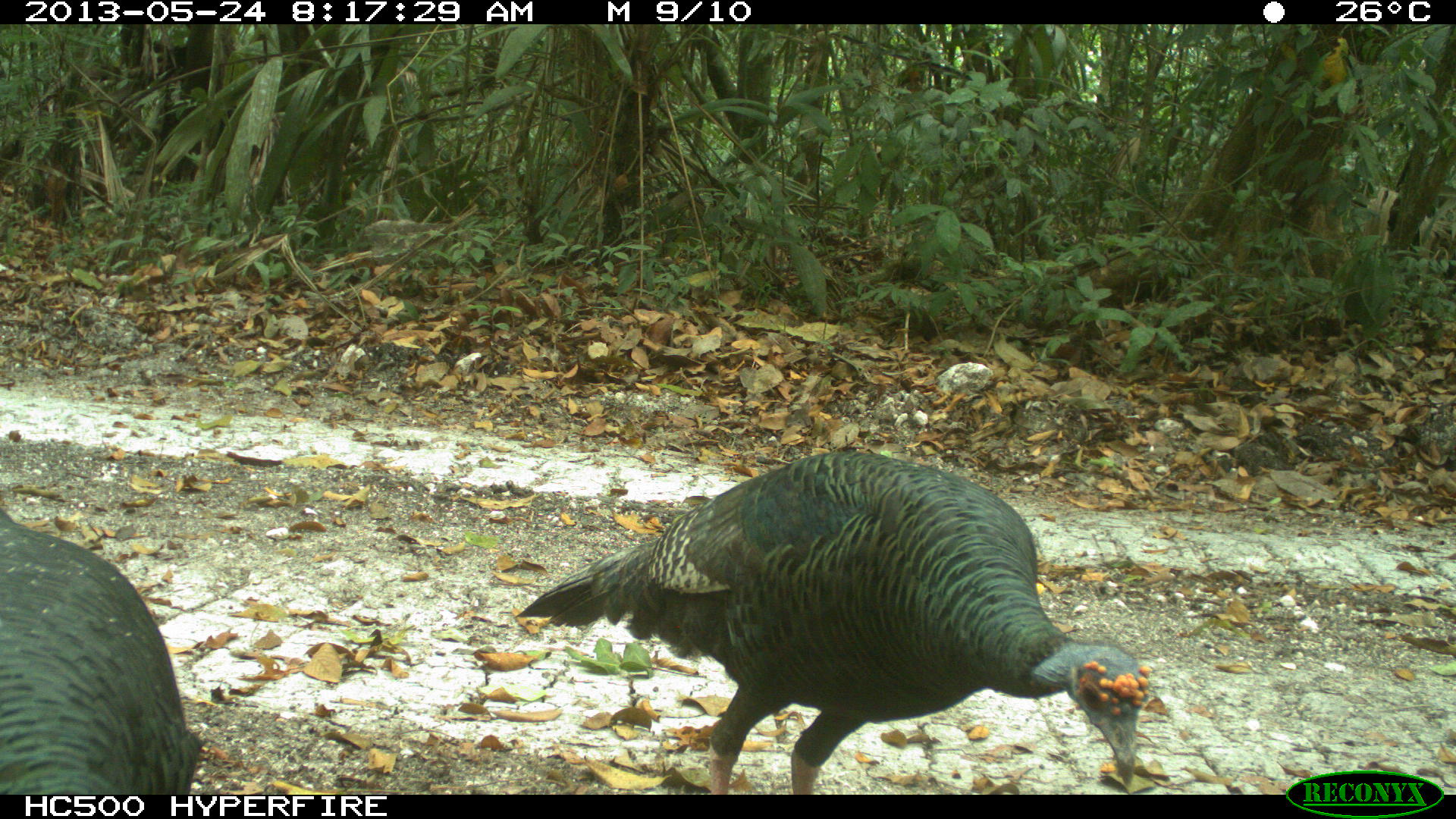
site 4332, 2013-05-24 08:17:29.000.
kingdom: Animalia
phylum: Chordata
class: Aves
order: Galliformes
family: Phasianidae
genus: Meleagris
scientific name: Meleagris ocellata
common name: ocellated turkey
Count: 3.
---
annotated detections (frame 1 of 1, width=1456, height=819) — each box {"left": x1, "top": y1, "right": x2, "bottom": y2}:
meleagris ocellata: {"left": 511, "top": 449, "right": 1158, "bottom": 793}; {"left": 0, "top": 505, "right": 204, "bottom": 794}